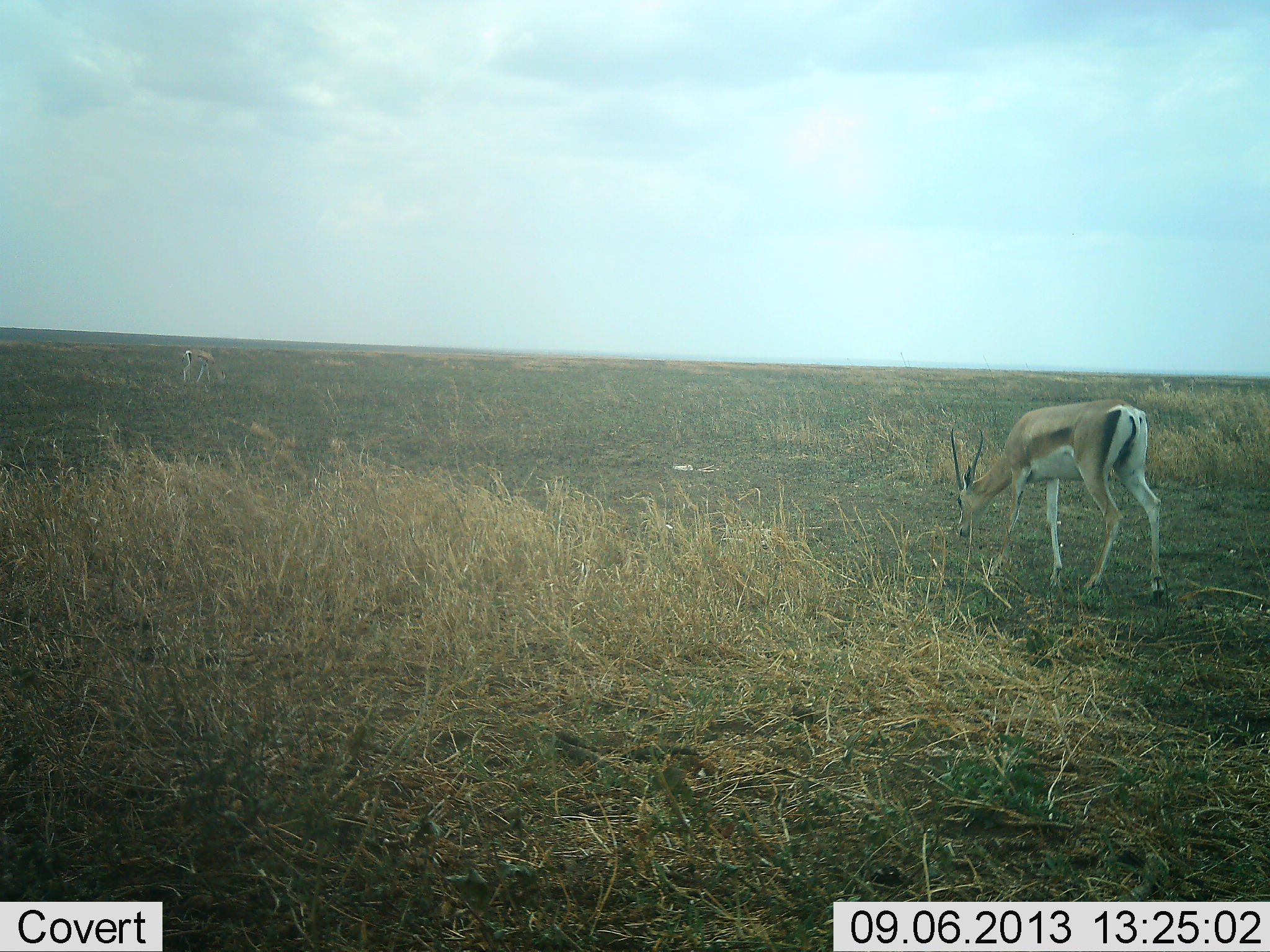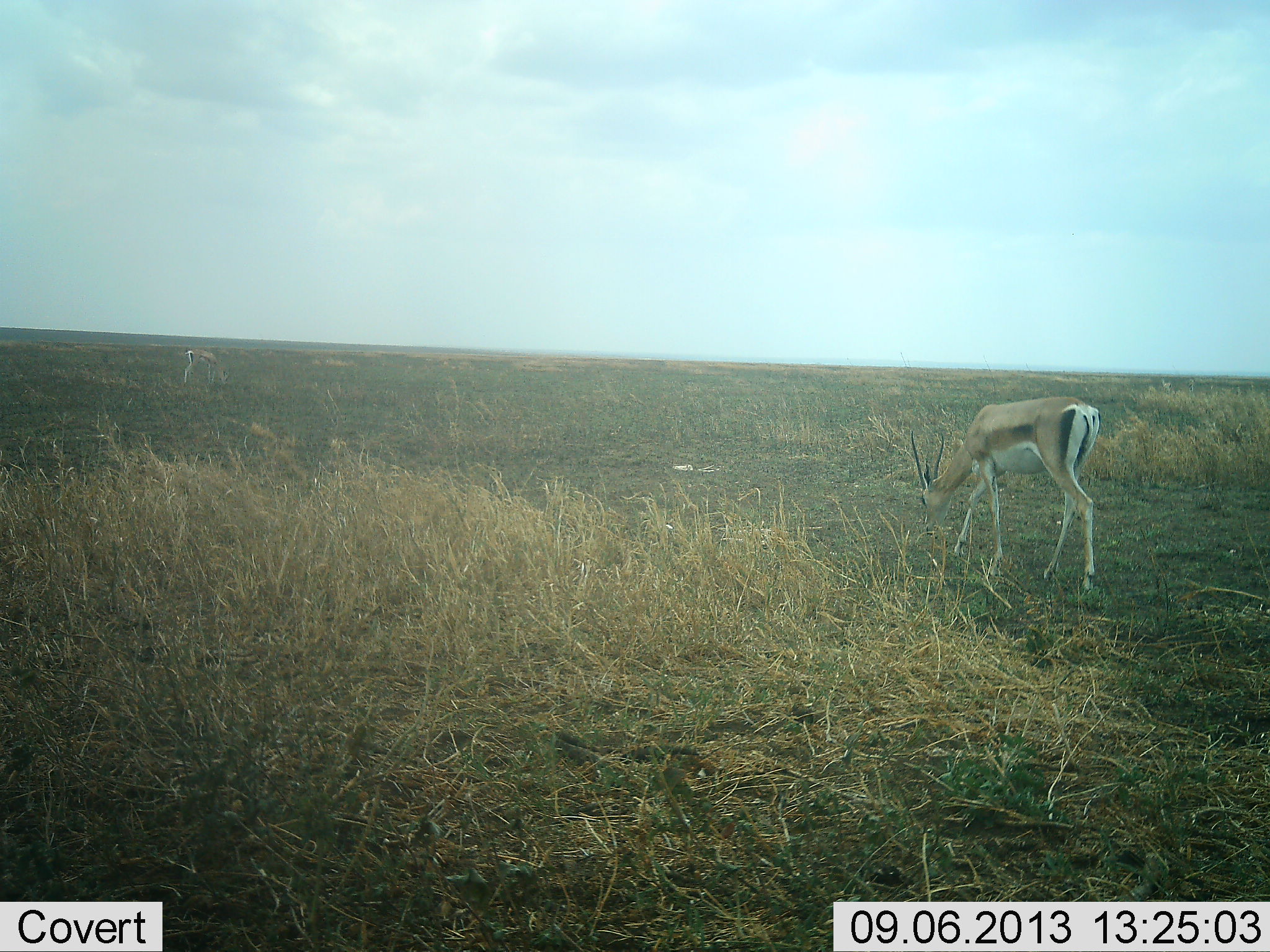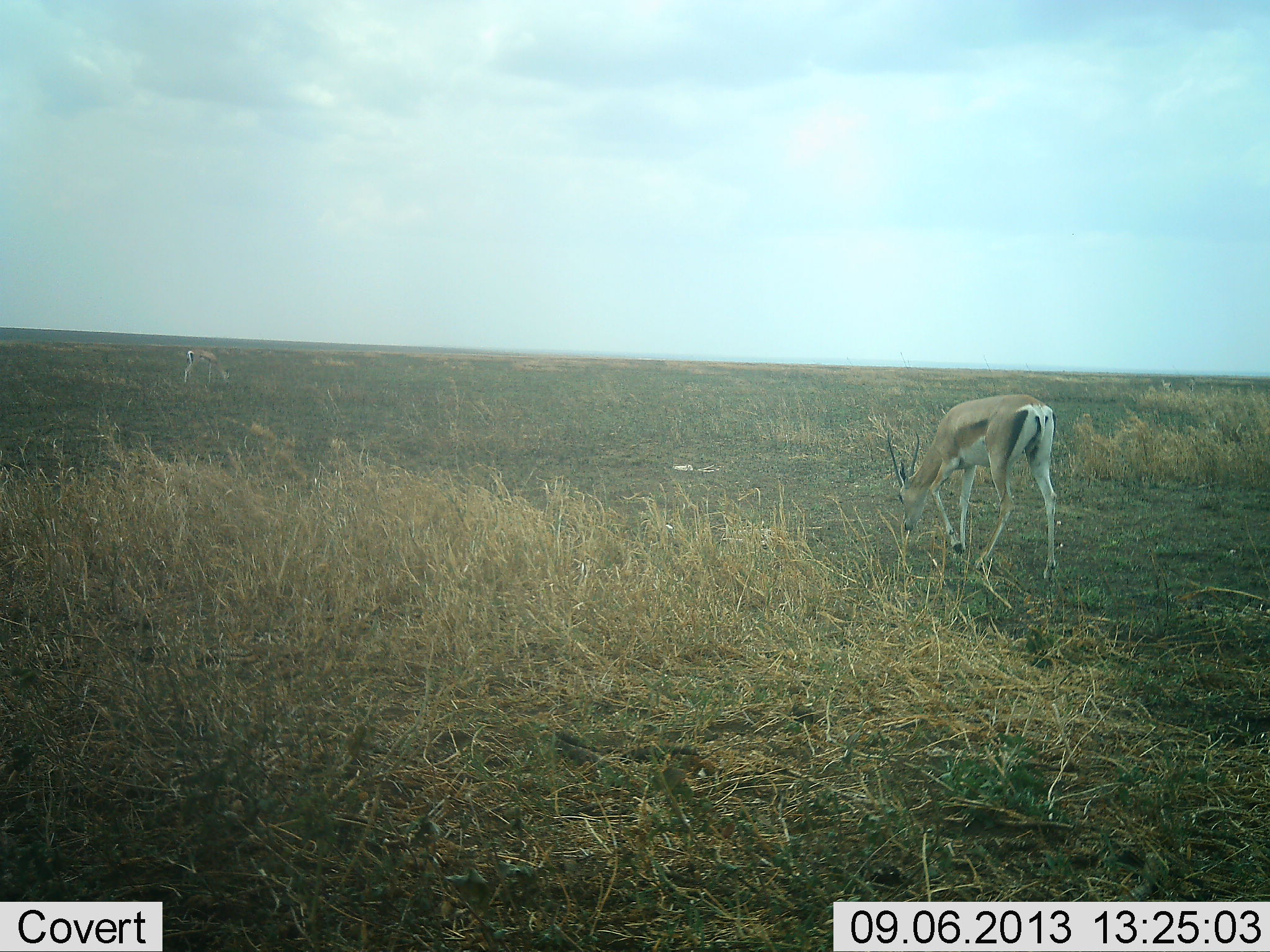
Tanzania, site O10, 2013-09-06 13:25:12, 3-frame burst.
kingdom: Animalia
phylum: Chordata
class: Mammalia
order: Artiodactyla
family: Bovidae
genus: Nanger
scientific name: Nanger granti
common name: grant's gazelle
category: gazellegrants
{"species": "gazellegrants (grant's gazelle) (Nanger granti)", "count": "2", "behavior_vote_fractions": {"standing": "40%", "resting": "0%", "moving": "50%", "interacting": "0%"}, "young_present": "0%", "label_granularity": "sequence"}